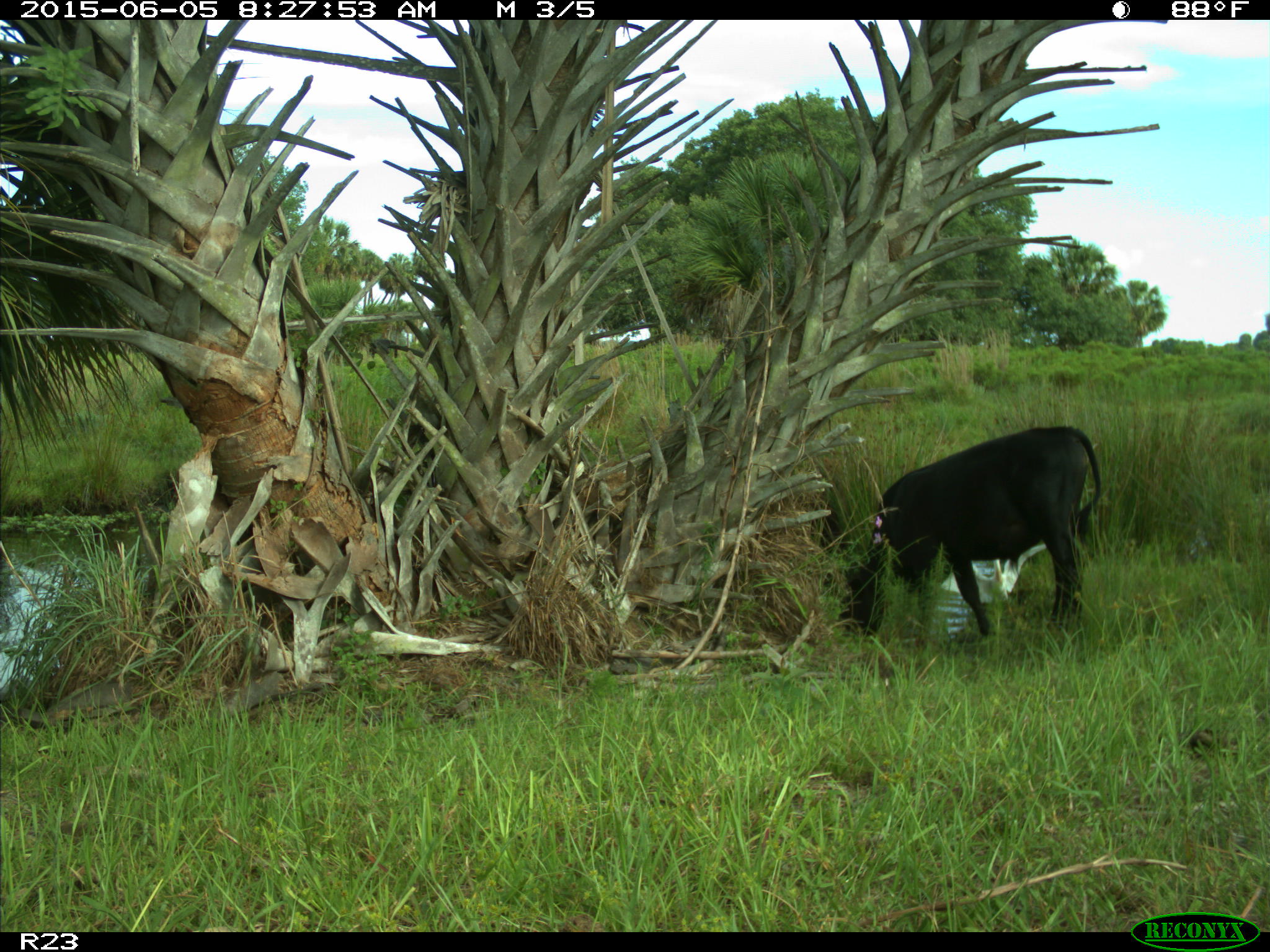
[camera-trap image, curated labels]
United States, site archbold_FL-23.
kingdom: Animalia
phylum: Chordata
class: Mammalia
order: Artiodactyla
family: Bovidae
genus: Bos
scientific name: Bos taurus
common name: domestic cow